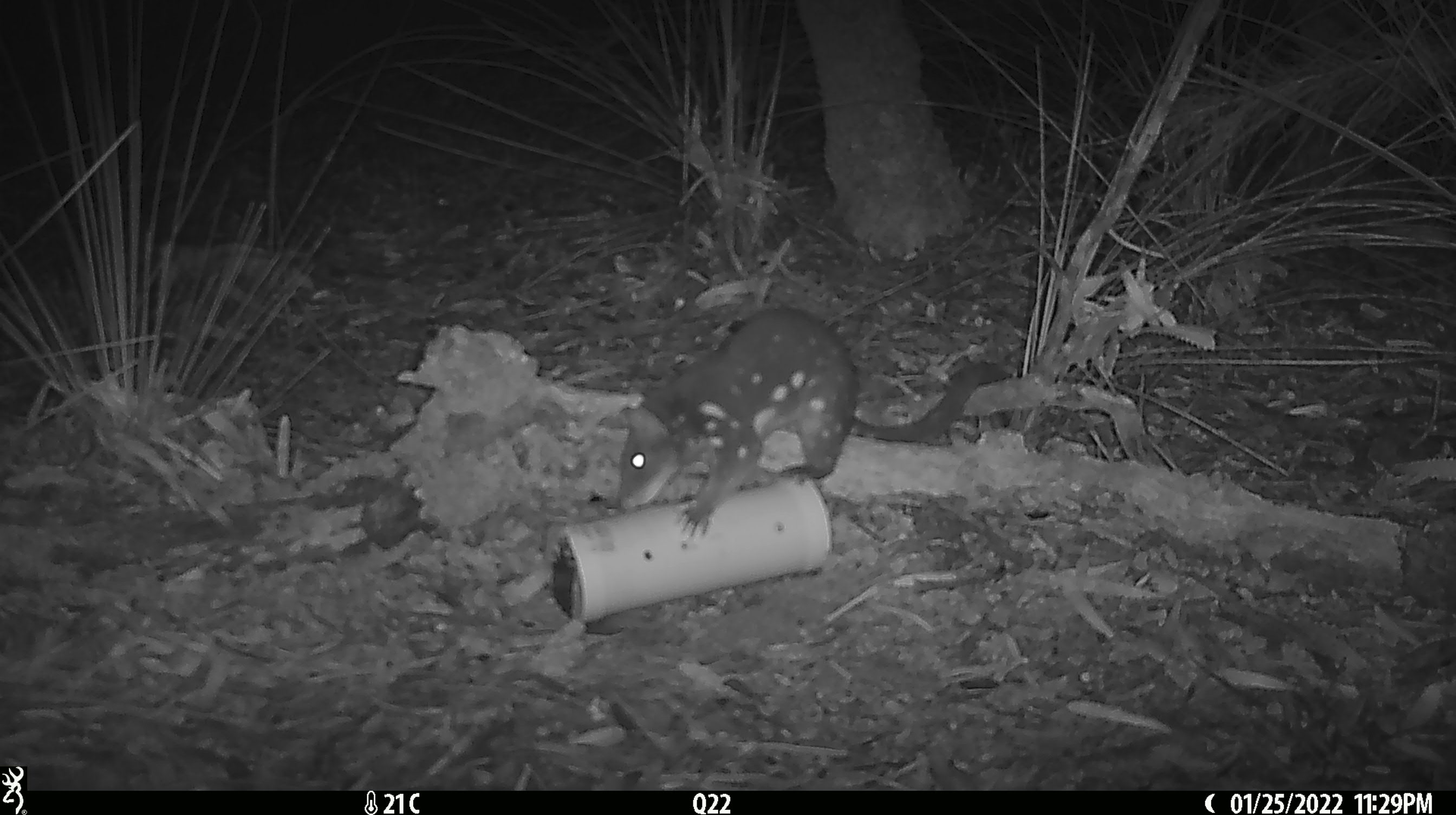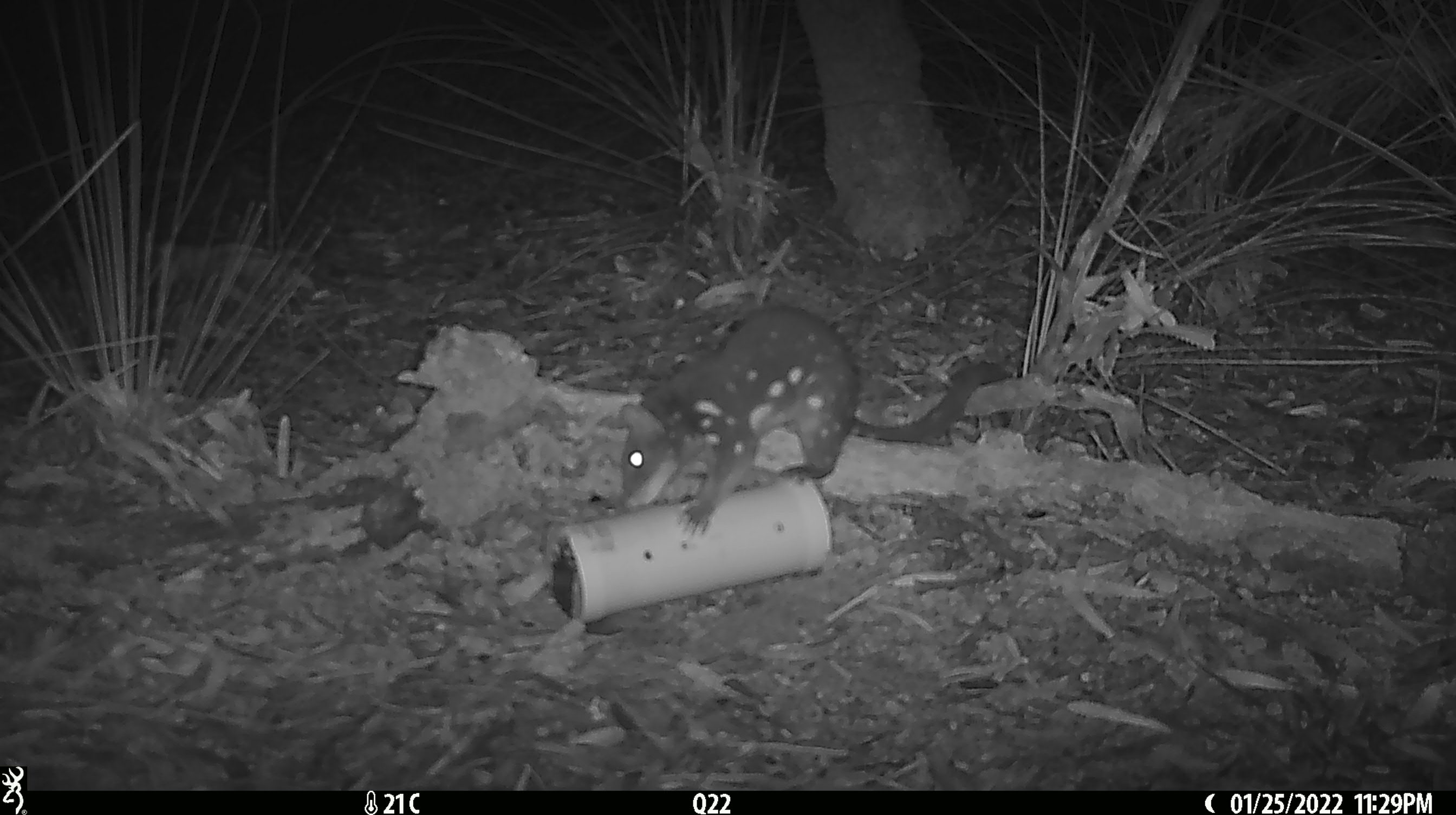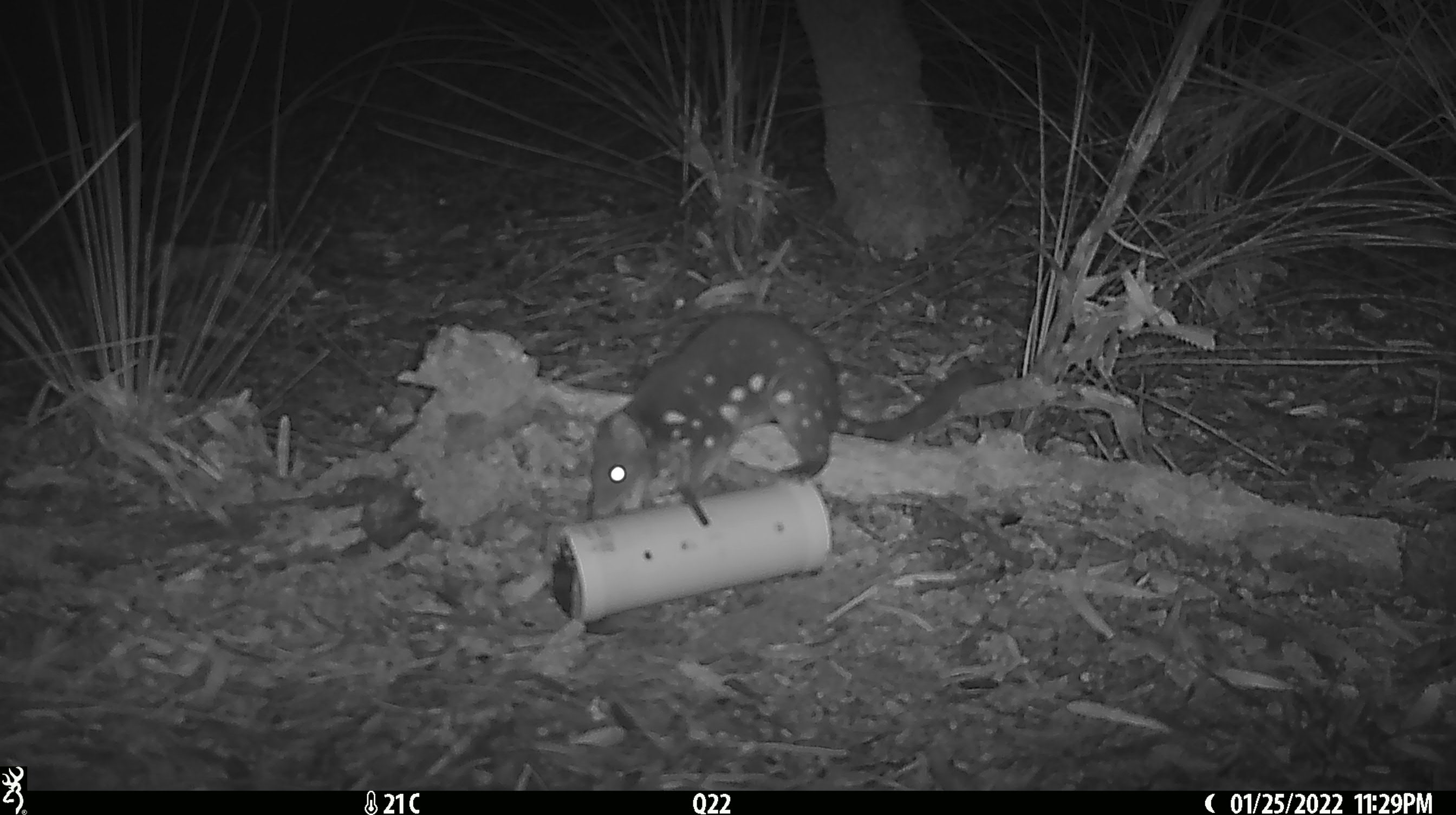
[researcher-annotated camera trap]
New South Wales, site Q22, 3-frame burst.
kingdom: Animalia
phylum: Chordata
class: Mammalia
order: Dasyuromorphia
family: Dasyuridae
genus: Dasyurus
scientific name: Dasyurus maculatus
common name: spotted-tailed quoll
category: quoll